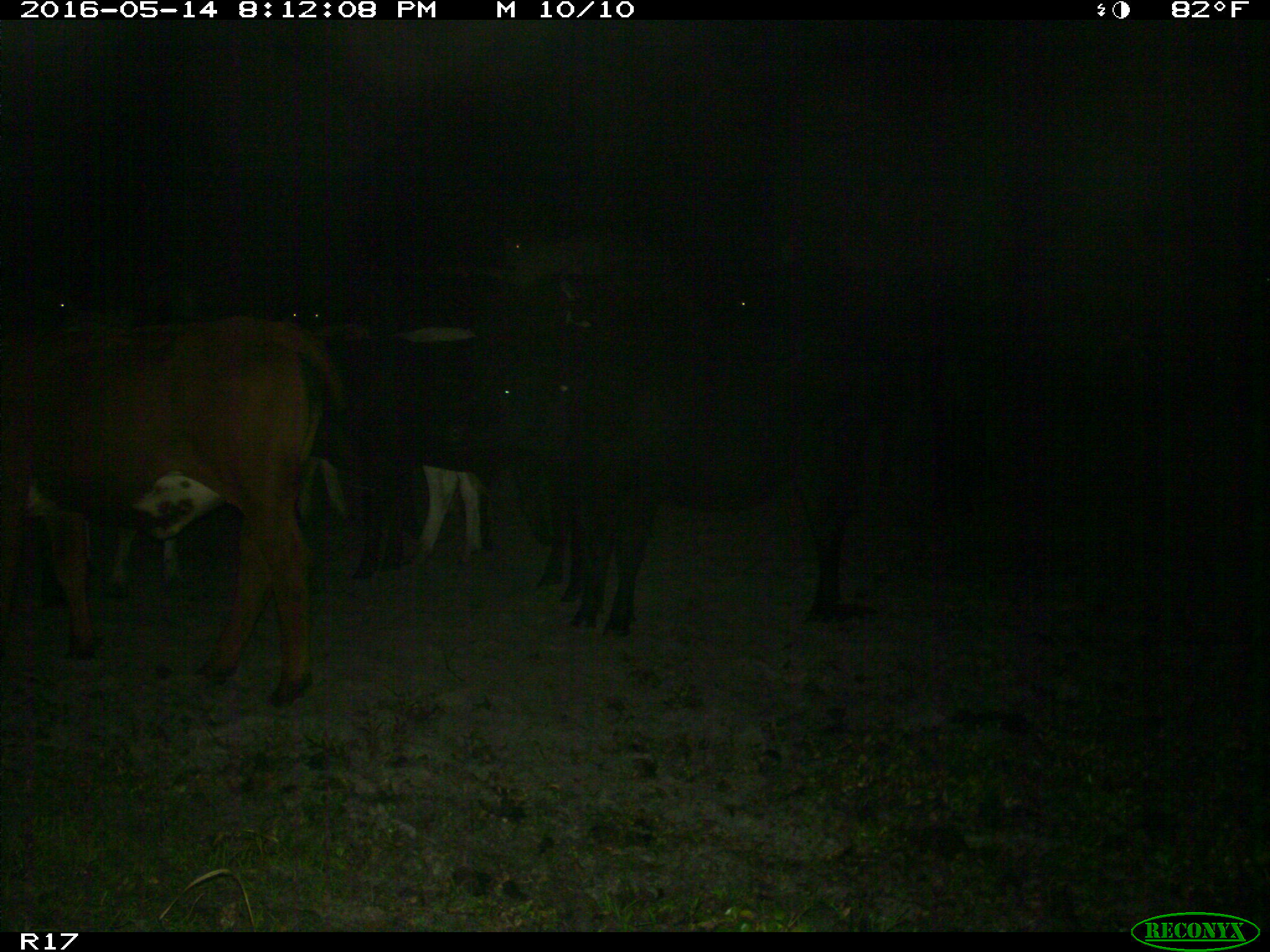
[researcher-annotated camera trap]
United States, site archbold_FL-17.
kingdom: Animalia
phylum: Chordata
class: Mammalia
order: Artiodactyla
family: Bovidae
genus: Bos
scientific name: Bos taurus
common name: domestic cow